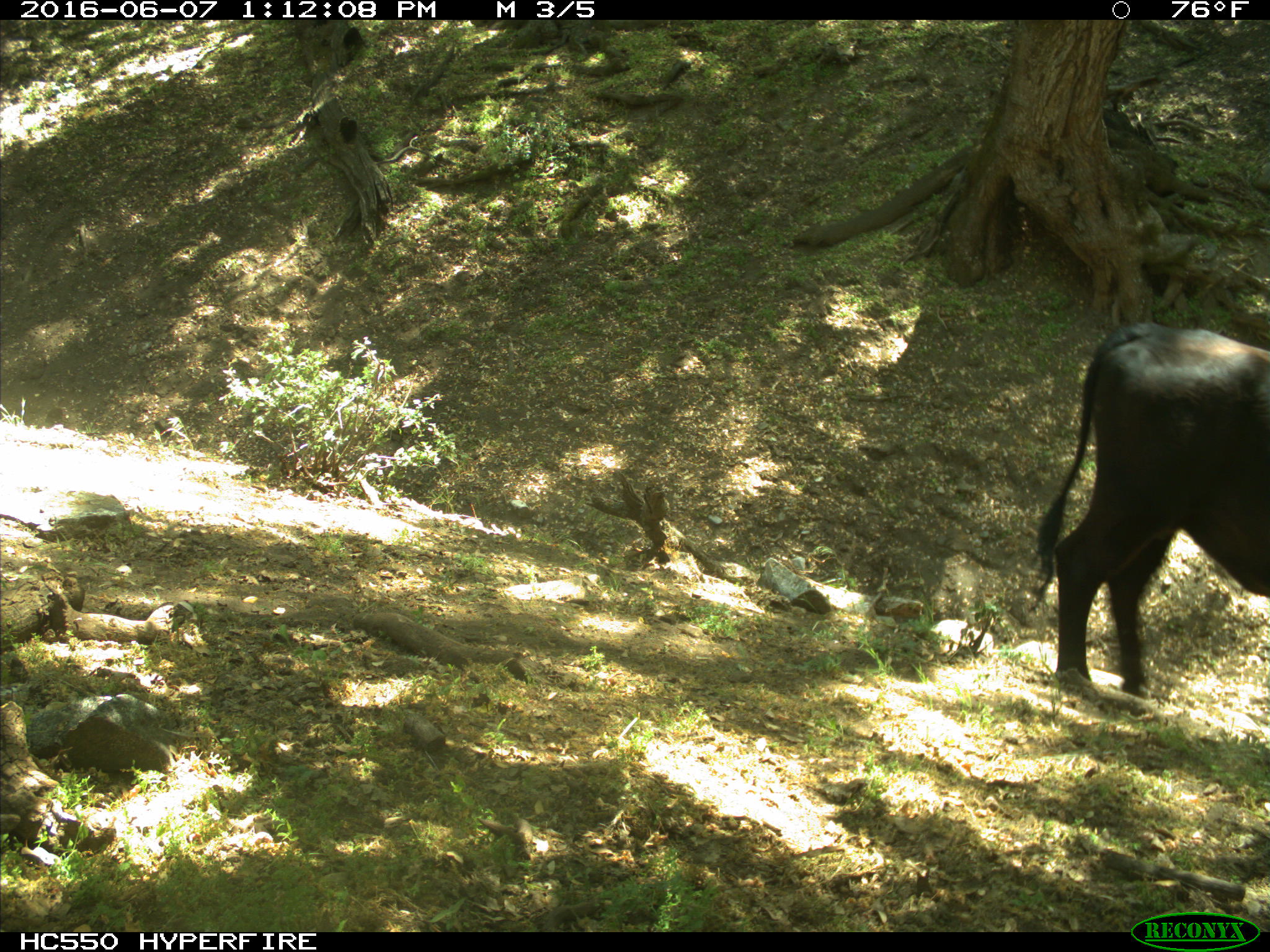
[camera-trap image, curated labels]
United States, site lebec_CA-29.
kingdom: Animalia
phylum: Chordata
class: Mammalia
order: Artiodactyla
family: Bovidae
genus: Bos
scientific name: Bos taurus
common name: domestic cow